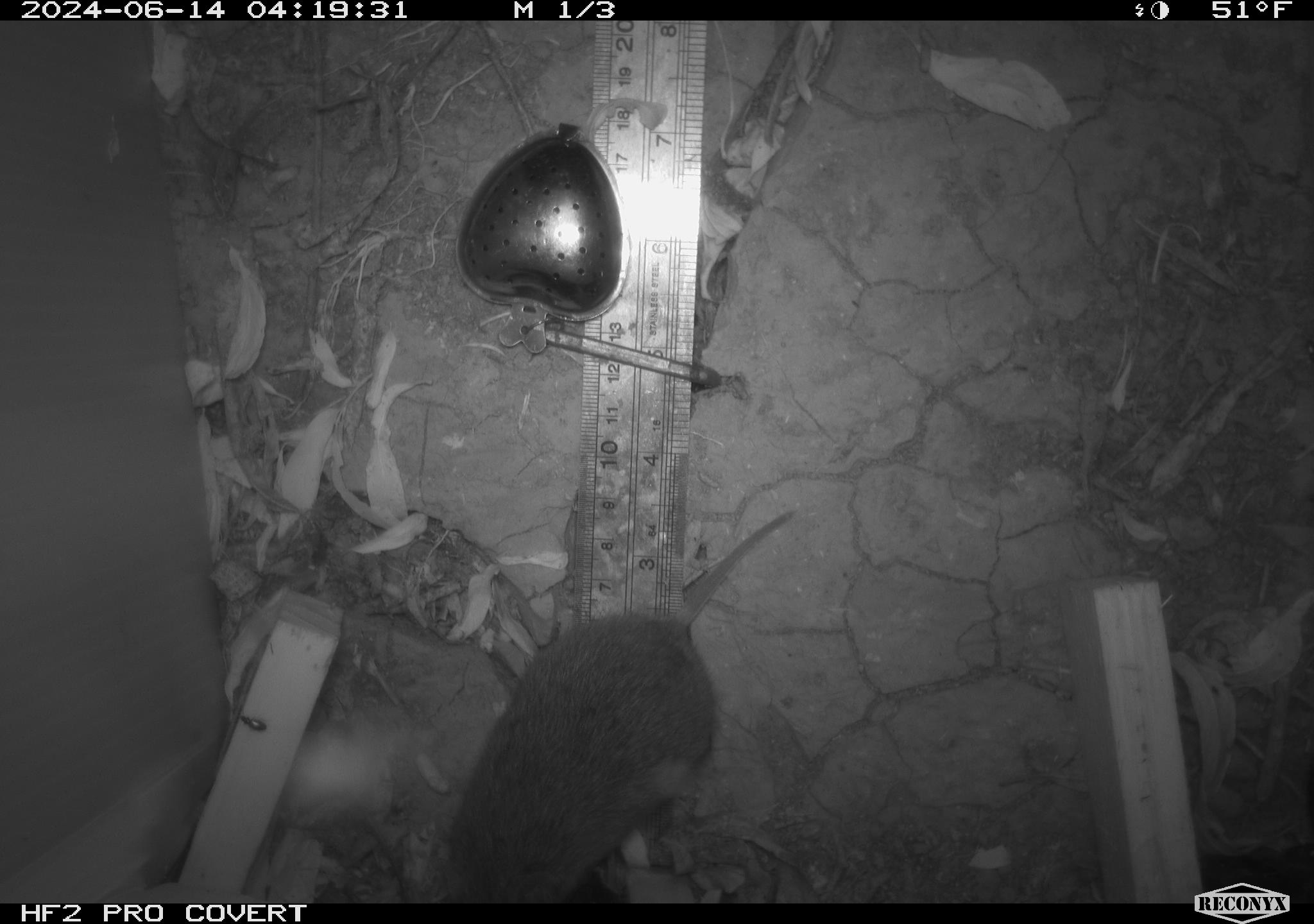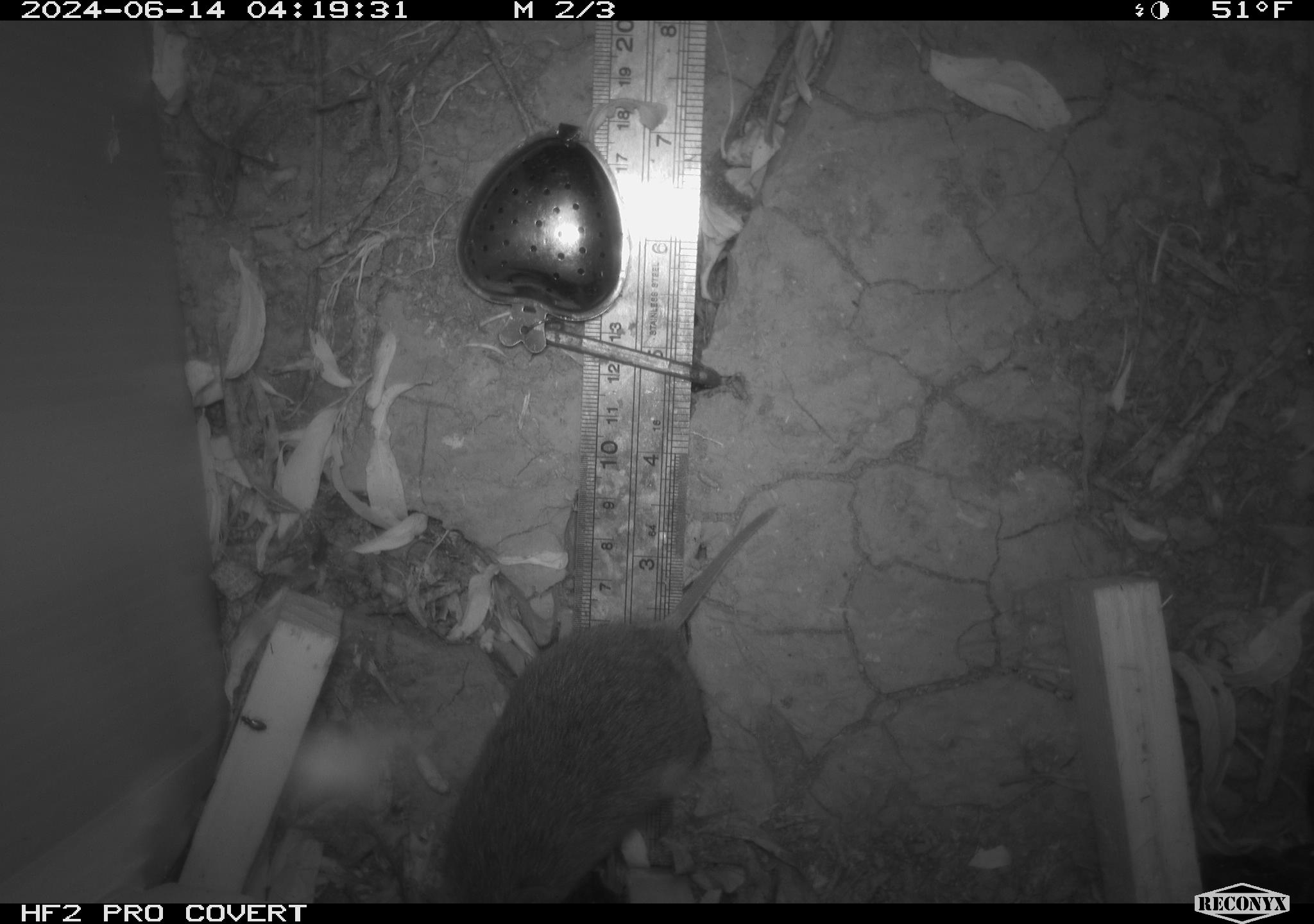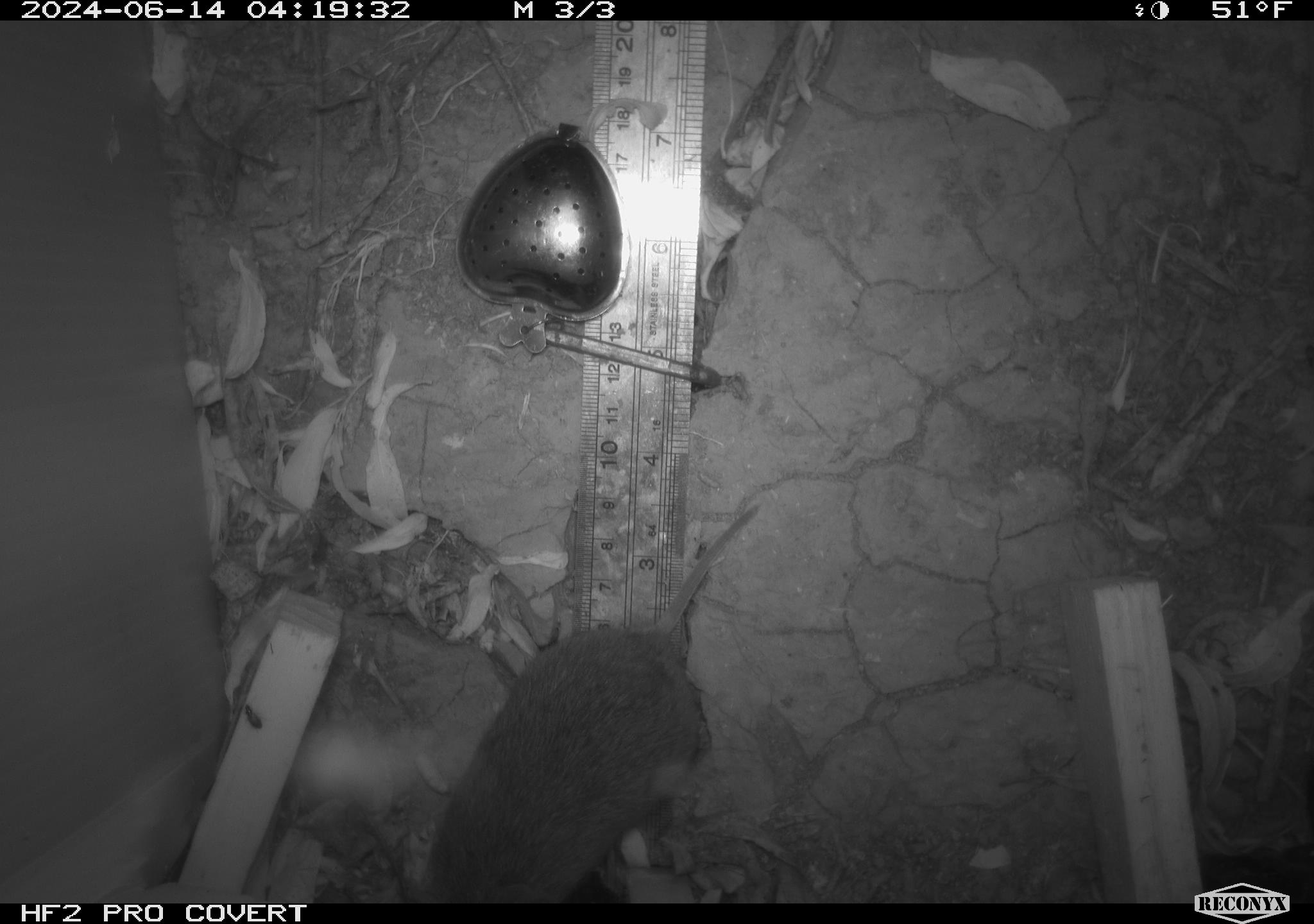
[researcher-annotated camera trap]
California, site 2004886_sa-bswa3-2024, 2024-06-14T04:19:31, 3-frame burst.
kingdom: Animalia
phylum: Chordata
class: Mammalia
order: Rodentia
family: Cricetidae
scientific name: Arvicolinae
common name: voles, lemmings, and muskrats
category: arvicolinae subfamily